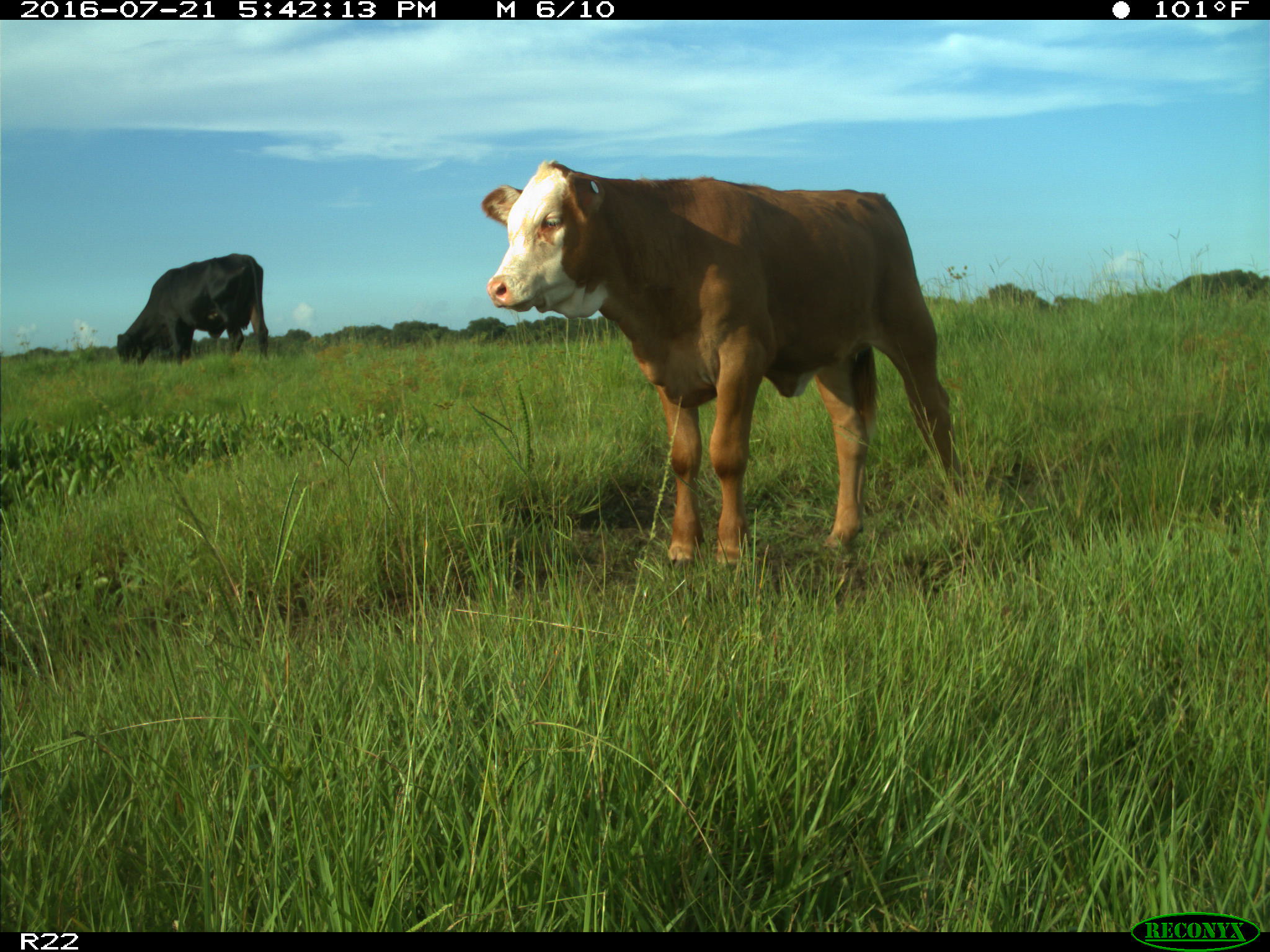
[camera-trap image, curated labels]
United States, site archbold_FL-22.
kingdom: Animalia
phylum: Chordata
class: Mammalia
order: Artiodactyla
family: Bovidae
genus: Bos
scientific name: Bos taurus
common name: domestic cow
Bos taurus (domestic cow).